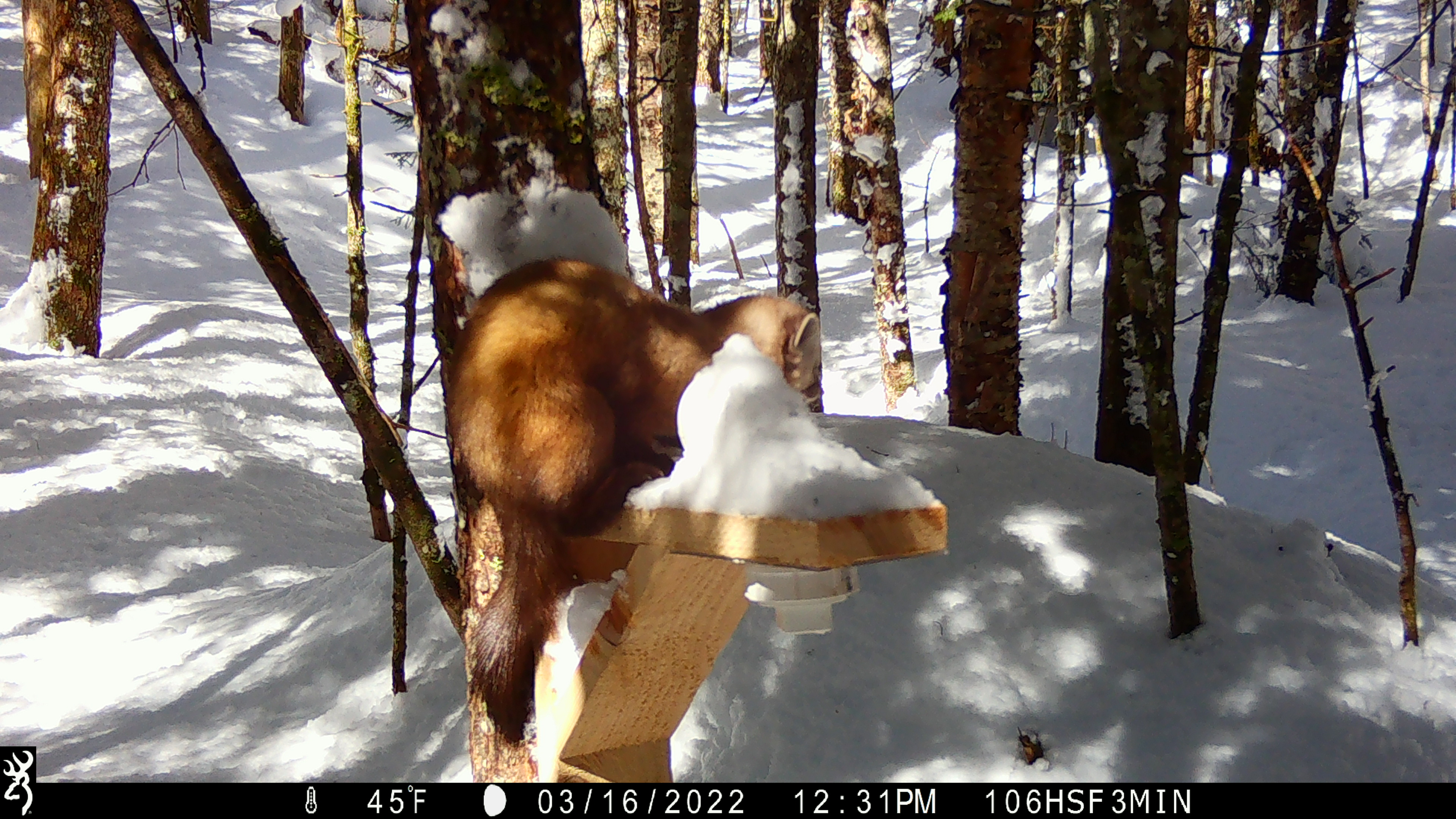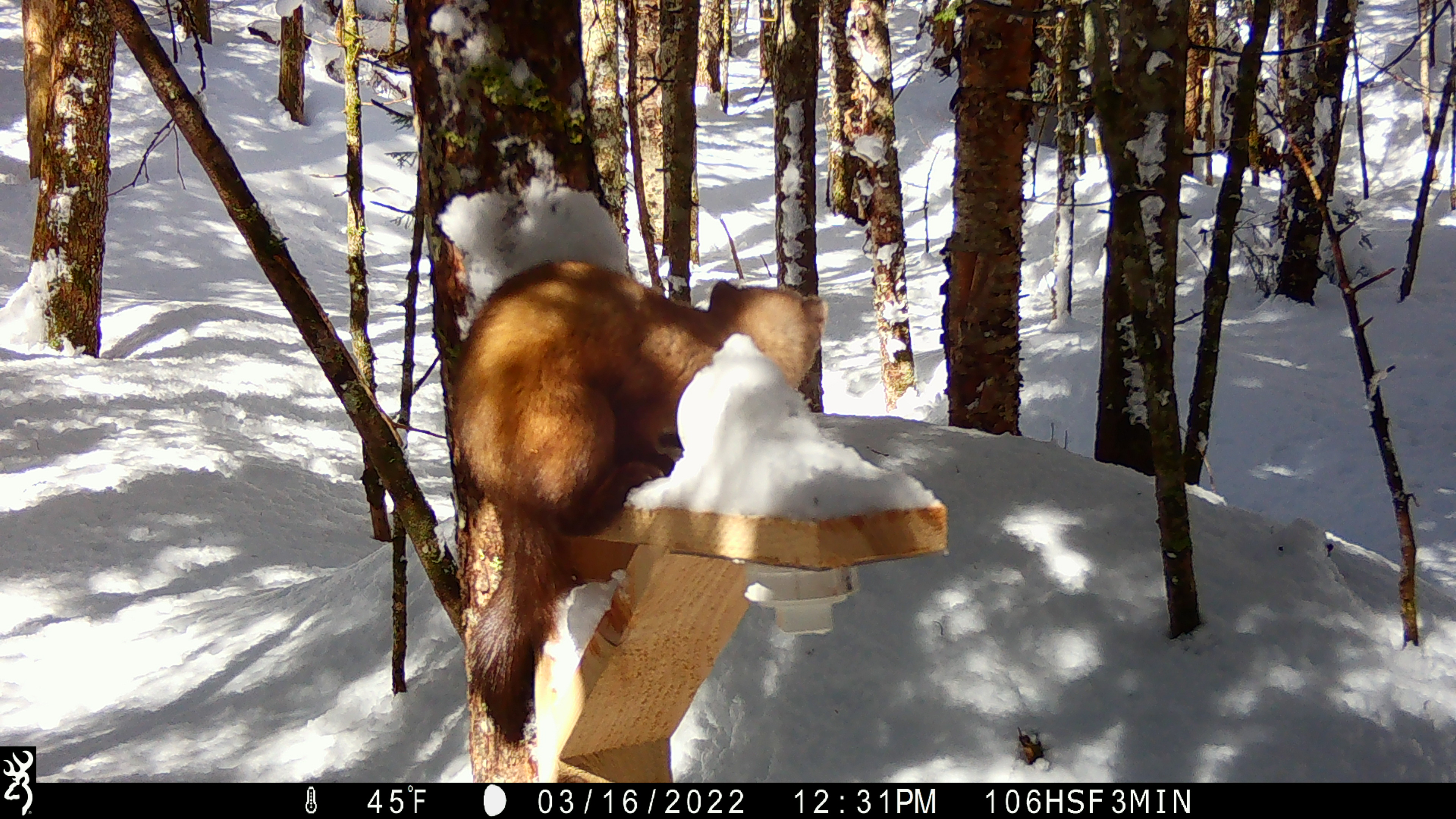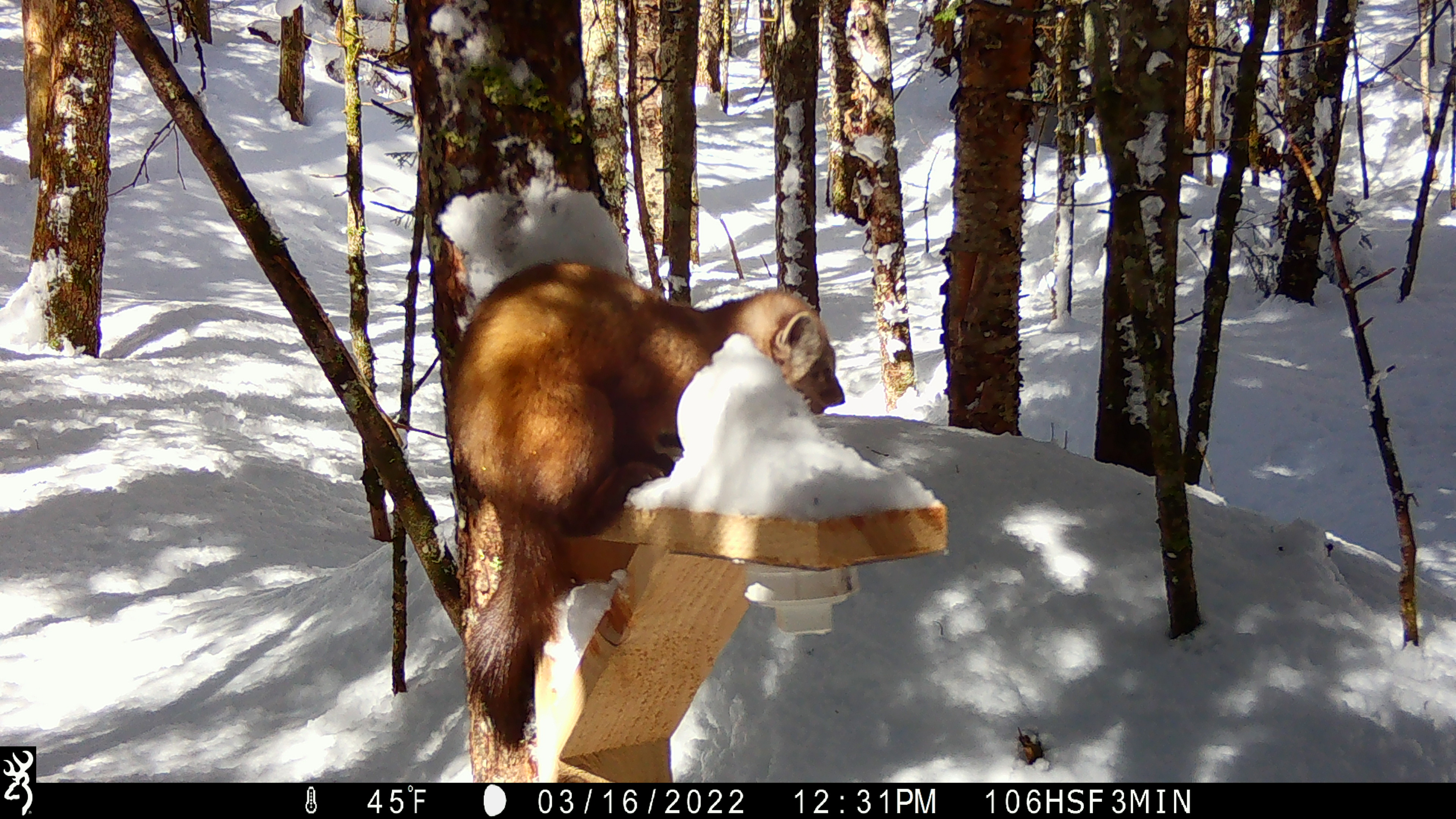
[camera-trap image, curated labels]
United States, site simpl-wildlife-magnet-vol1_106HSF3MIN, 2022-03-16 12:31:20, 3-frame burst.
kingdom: Animalia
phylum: Chordata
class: Mammalia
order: Carnivora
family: Mustelidae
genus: Martes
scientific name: Martes americana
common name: american marten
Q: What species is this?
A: American marten (Martes americana).